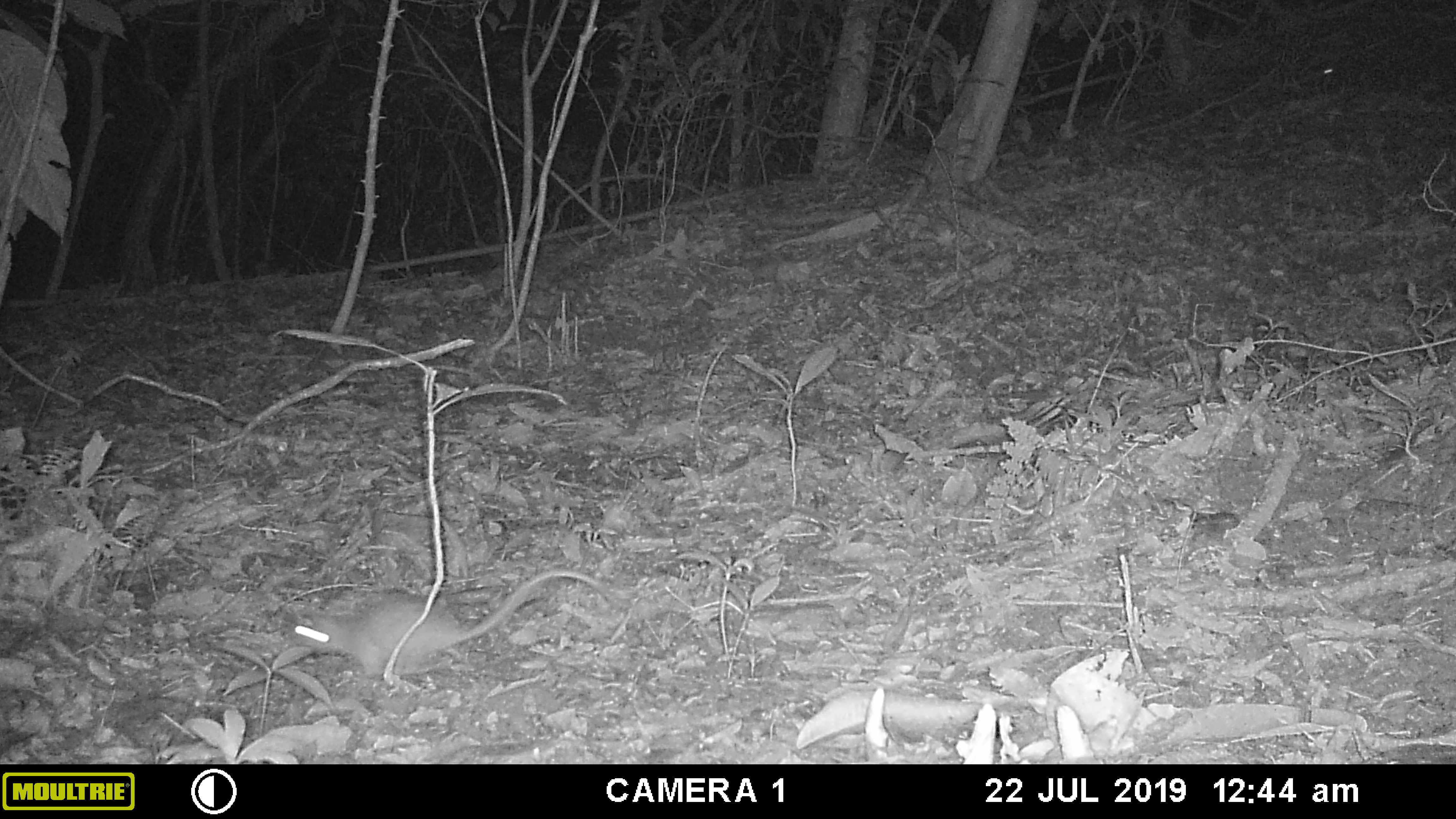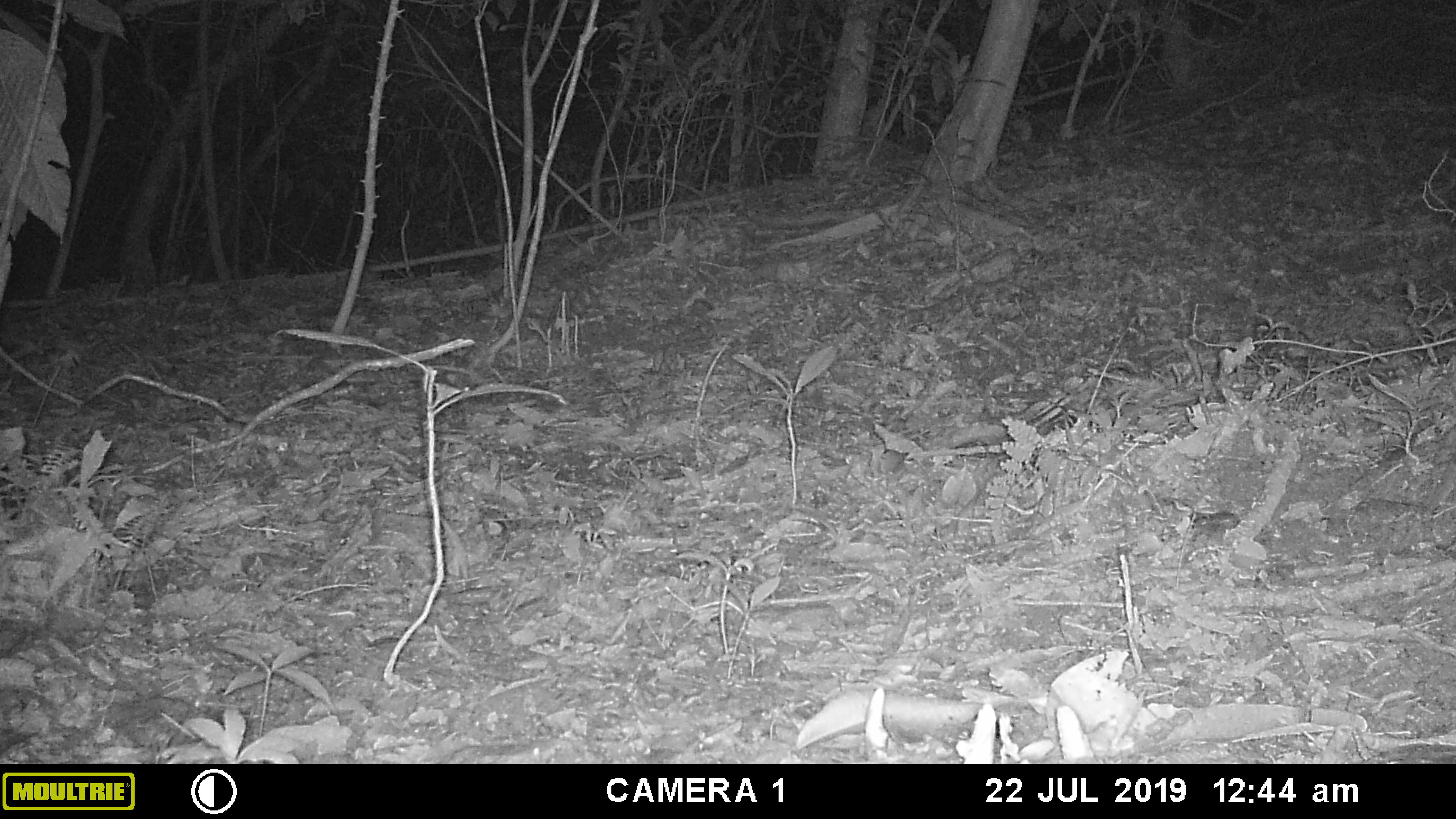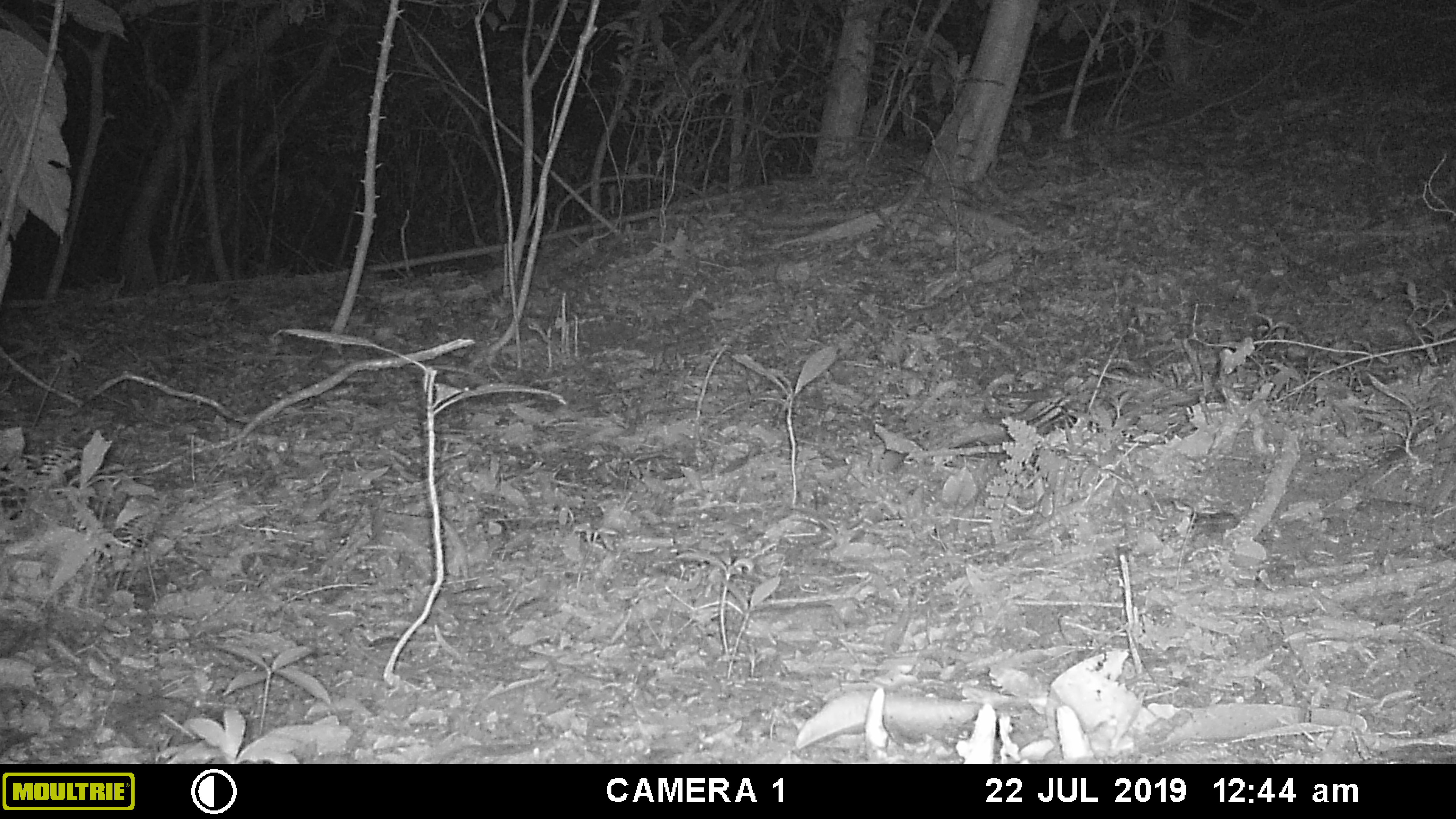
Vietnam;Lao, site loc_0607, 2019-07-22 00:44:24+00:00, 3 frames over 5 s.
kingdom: Animalia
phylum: Chordata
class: Mammalia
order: Rodentia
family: Muridae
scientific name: Muridae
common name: old-world mice and rats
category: unidentified murid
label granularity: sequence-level